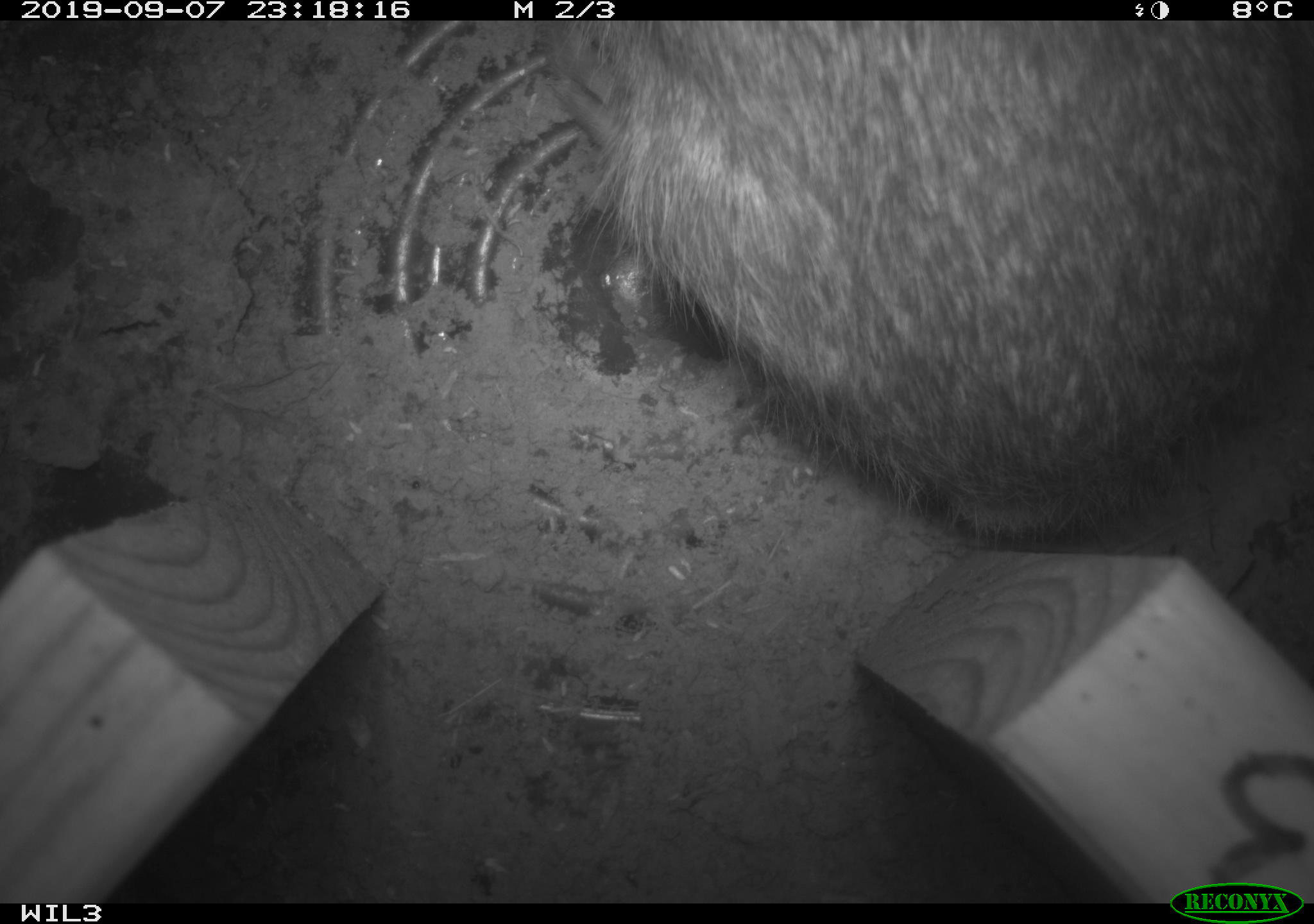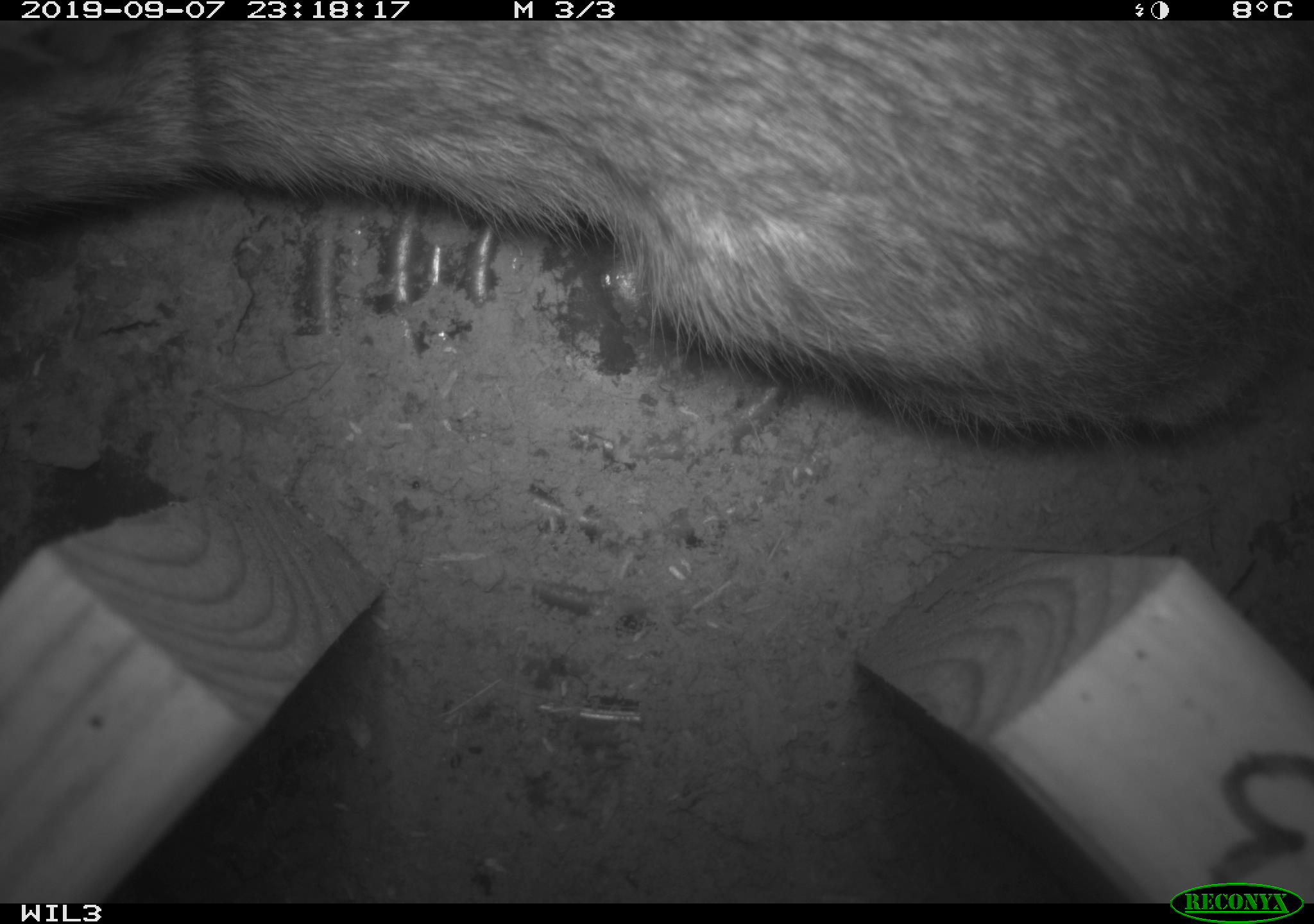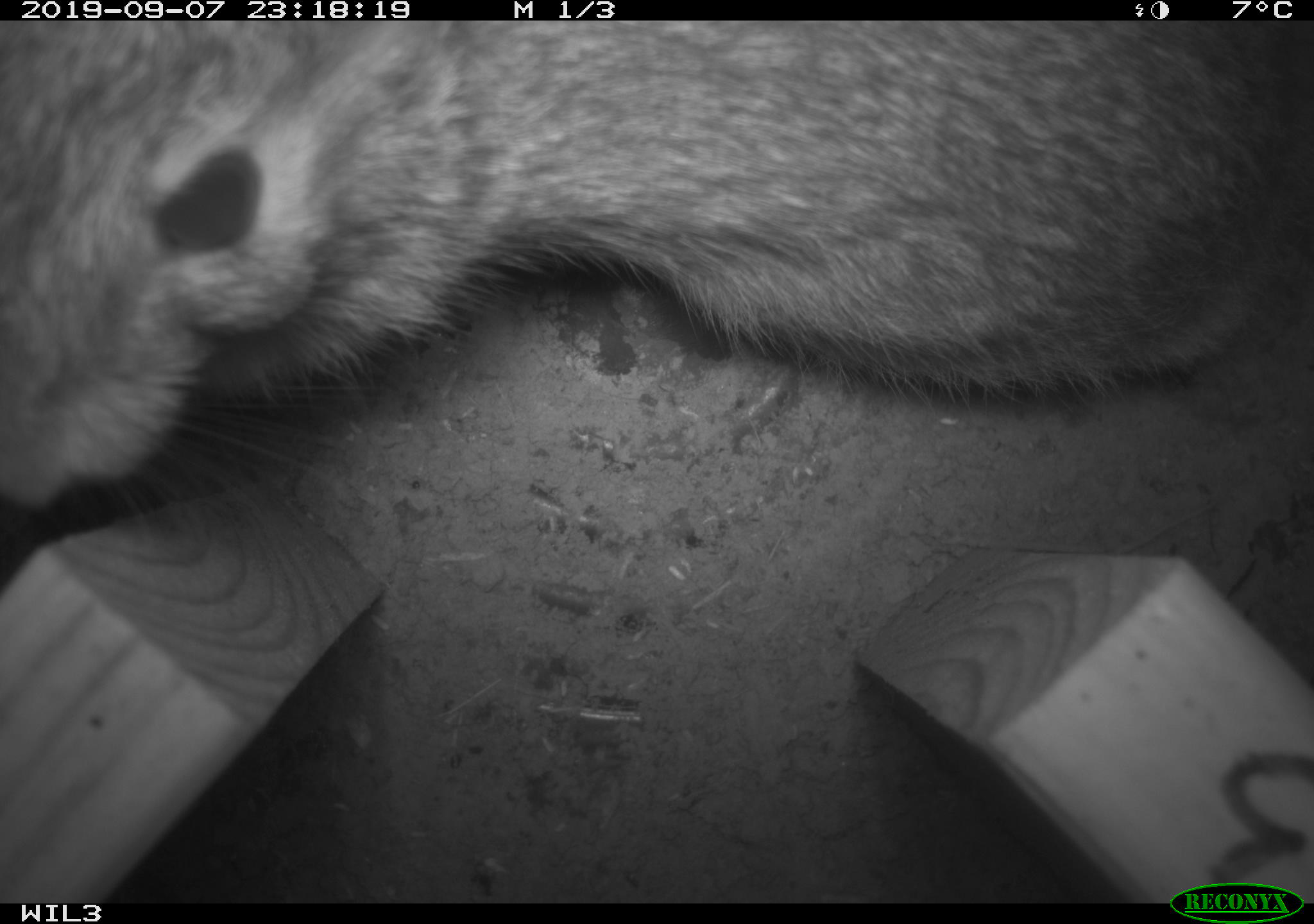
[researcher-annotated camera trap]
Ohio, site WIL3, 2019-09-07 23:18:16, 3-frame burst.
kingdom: Animalia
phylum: Chordata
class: Mammalia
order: Lagomorpha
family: Leporidae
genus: Sylvilagus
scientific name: Sylvilagus floridanus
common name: eastern cottontail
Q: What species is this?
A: Eastern cottontail (Sylvilagus floridanus).